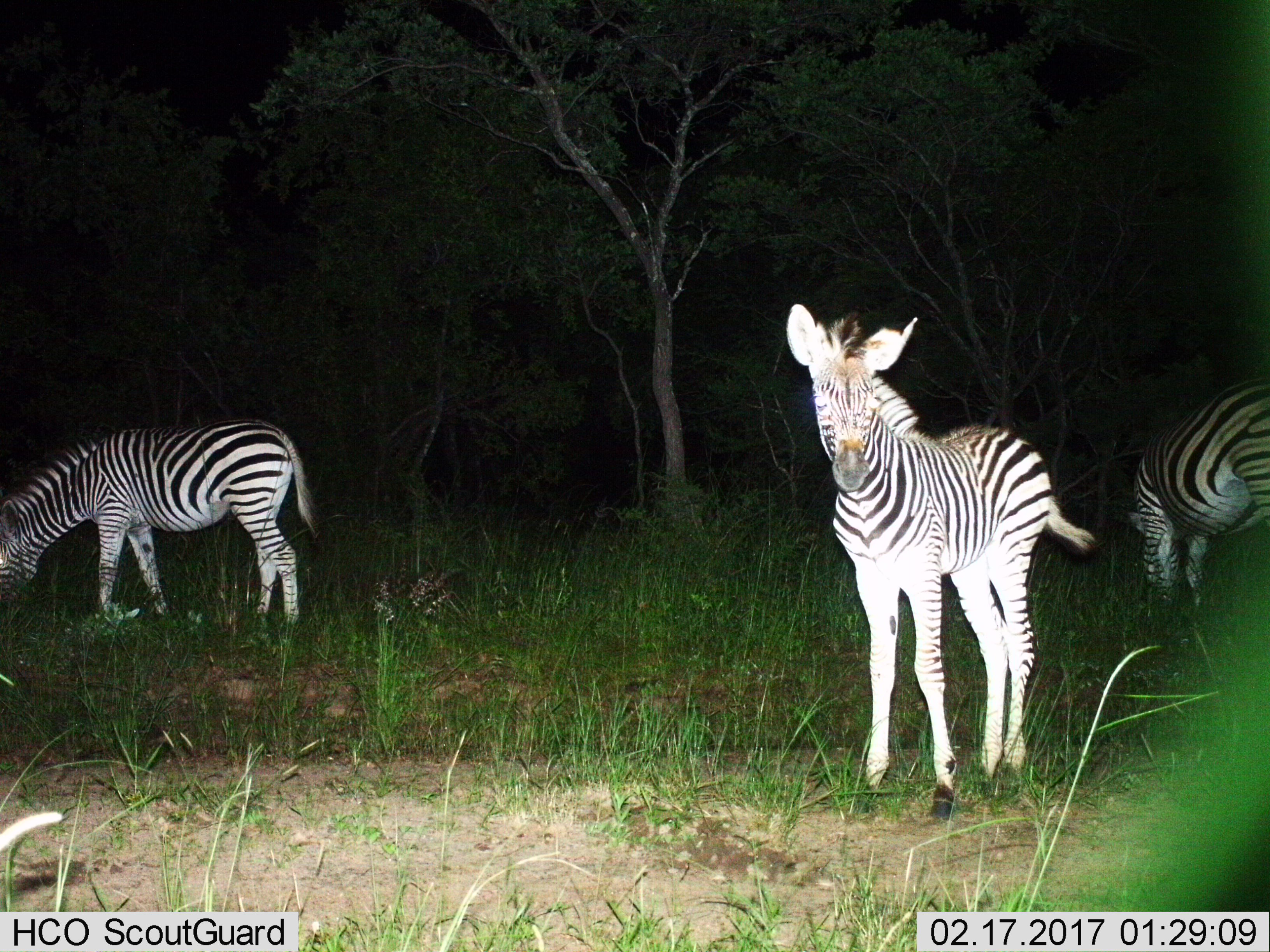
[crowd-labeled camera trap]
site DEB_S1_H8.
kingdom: Animalia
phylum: Chordata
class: Mammalia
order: Perissodactyla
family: Equidae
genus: Equus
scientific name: Equus quagga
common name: plains zebra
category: zebraplains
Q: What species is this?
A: Zebraplains (plains zebra) (Equus quagga).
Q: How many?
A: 3.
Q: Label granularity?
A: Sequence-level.